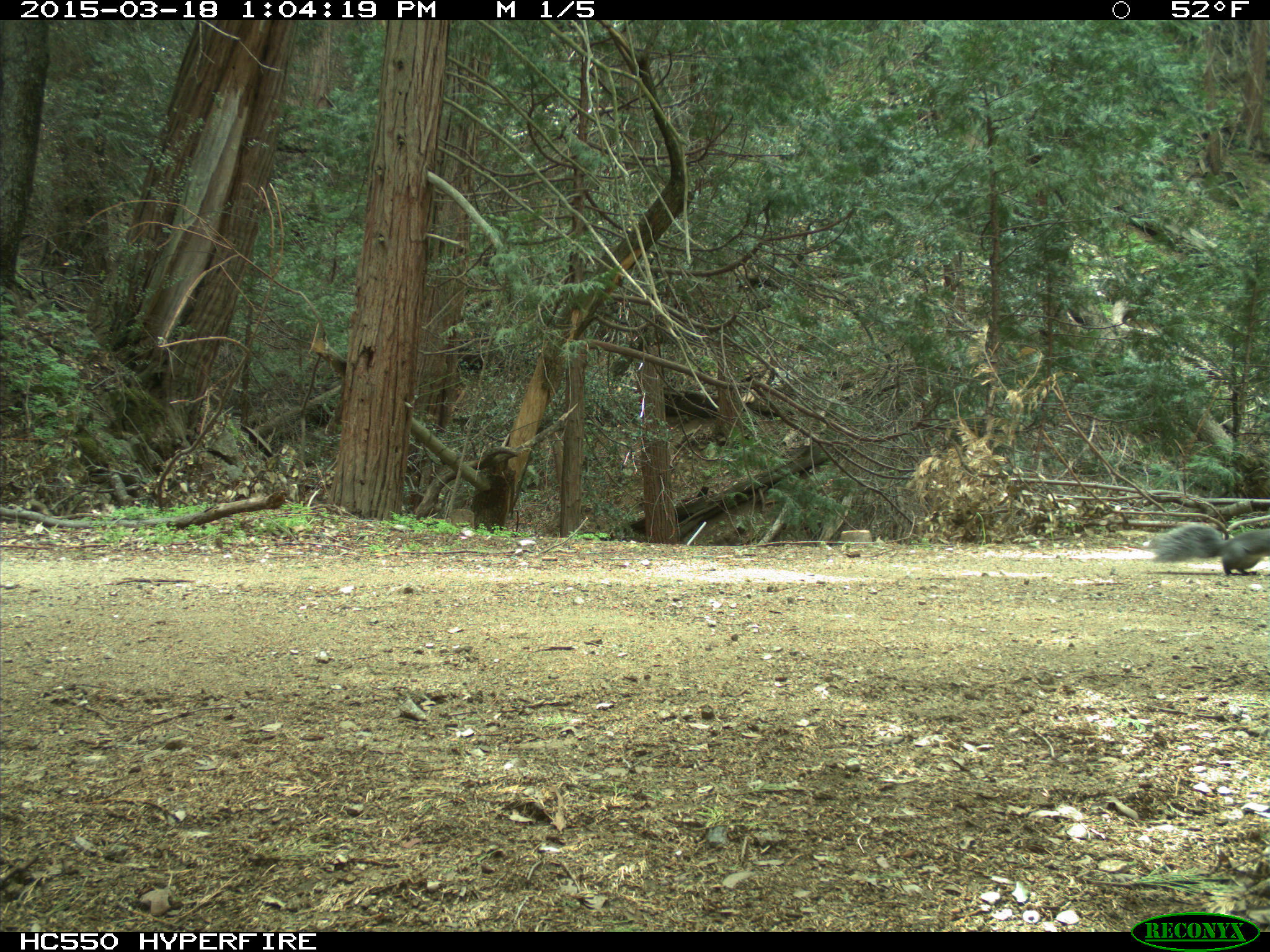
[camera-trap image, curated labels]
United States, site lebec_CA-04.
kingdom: Animalia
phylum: Chordata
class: Mammalia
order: Rodentia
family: Sciuridae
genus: Sciurus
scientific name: Sciurus carolinensis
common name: eastern gray squirrel